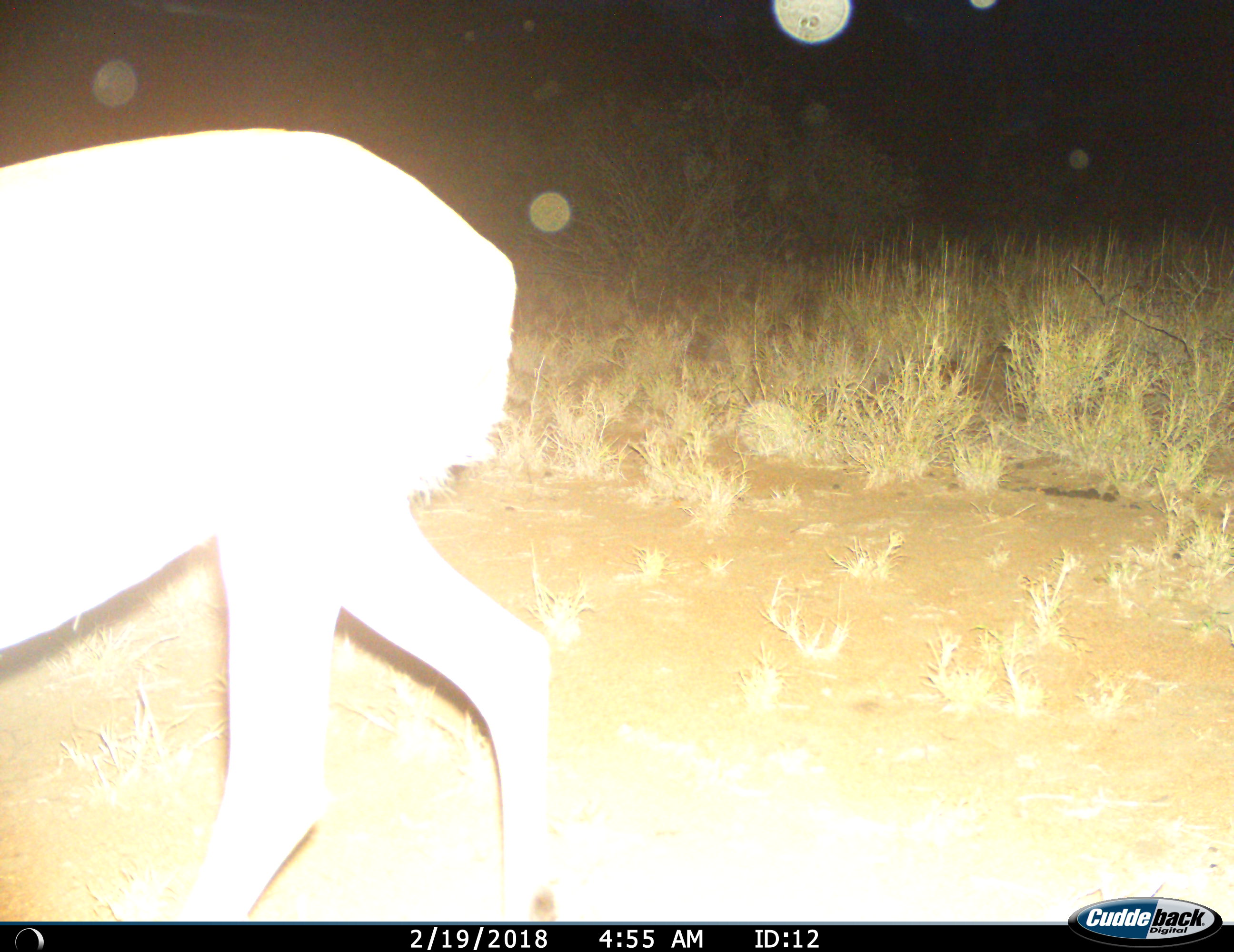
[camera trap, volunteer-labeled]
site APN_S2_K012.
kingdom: Animalia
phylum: Chordata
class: Mammalia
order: Artiodactyla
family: Bovidae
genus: Aepyceros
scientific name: Aepyceros melampus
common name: impala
Impala (Aepyceros melampus), count 1. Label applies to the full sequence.